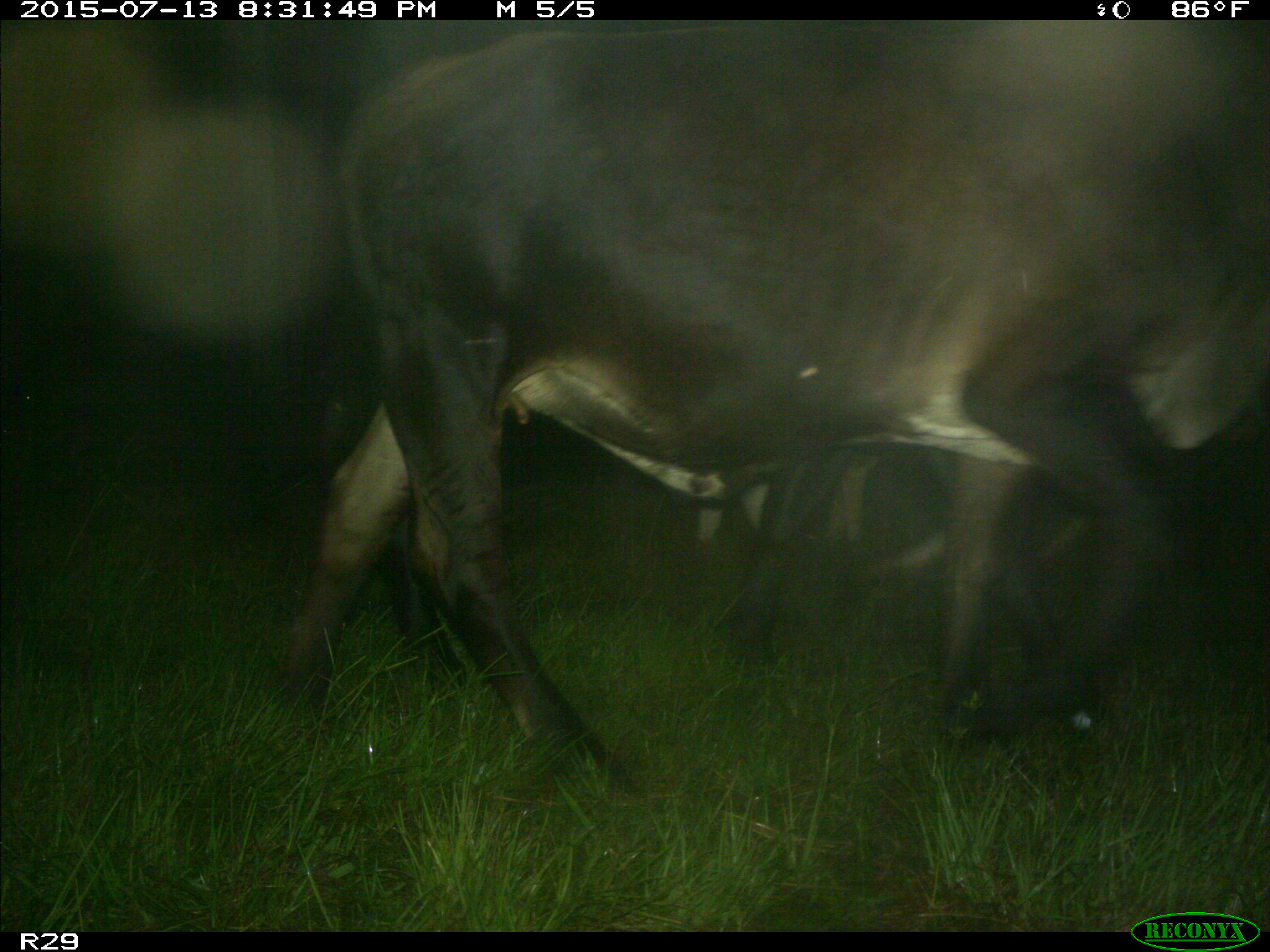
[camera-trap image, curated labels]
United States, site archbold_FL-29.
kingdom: Animalia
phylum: Chordata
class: Mammalia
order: Artiodactyla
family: Bovidae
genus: Bos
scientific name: Bos taurus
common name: domestic cow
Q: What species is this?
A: Bos taurus (domestic cow).